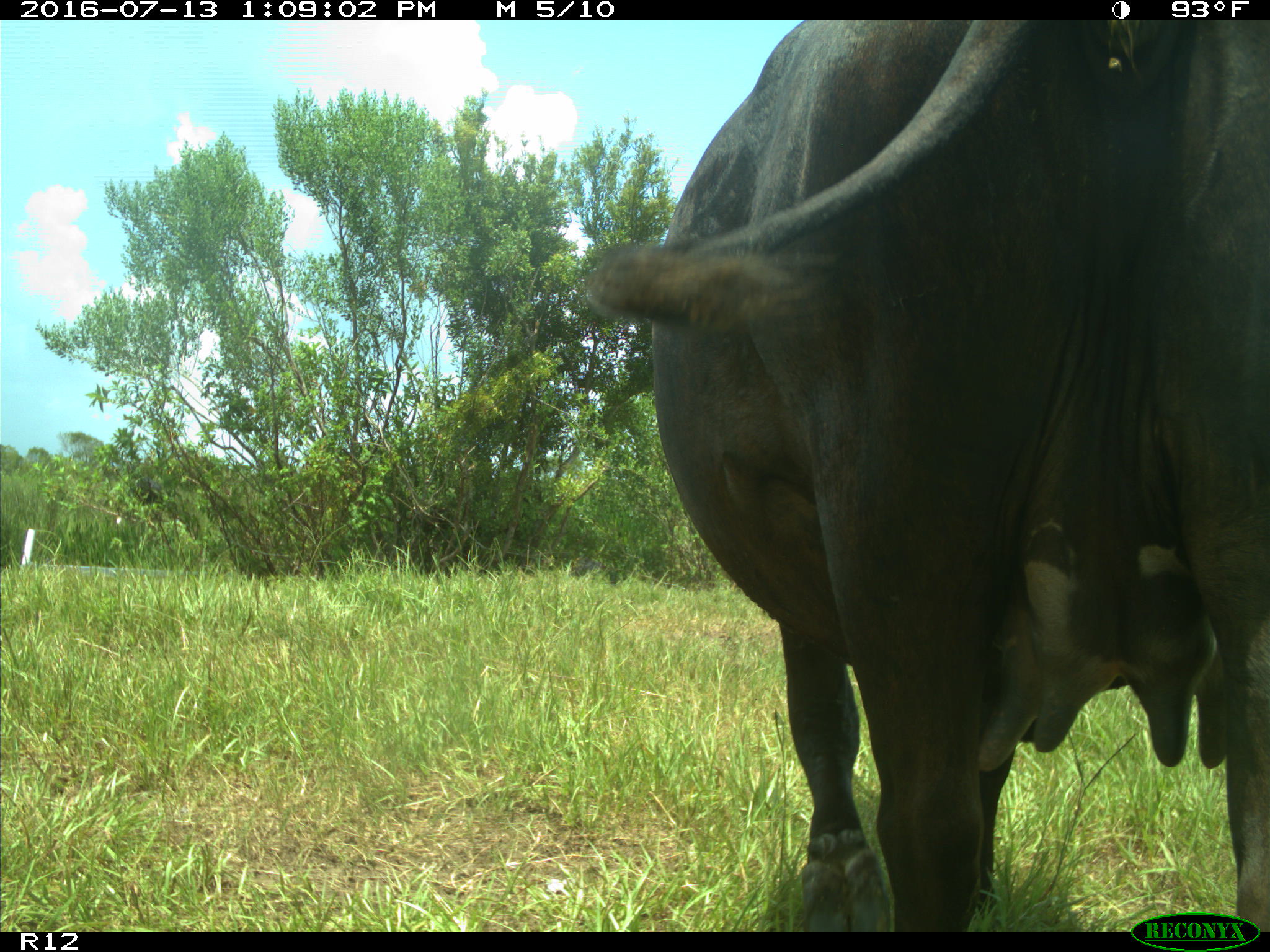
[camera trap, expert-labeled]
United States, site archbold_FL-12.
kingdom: Animalia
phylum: Chordata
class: Mammalia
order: Artiodactyla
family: Bovidae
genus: Bos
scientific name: Bos taurus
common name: domestic cow